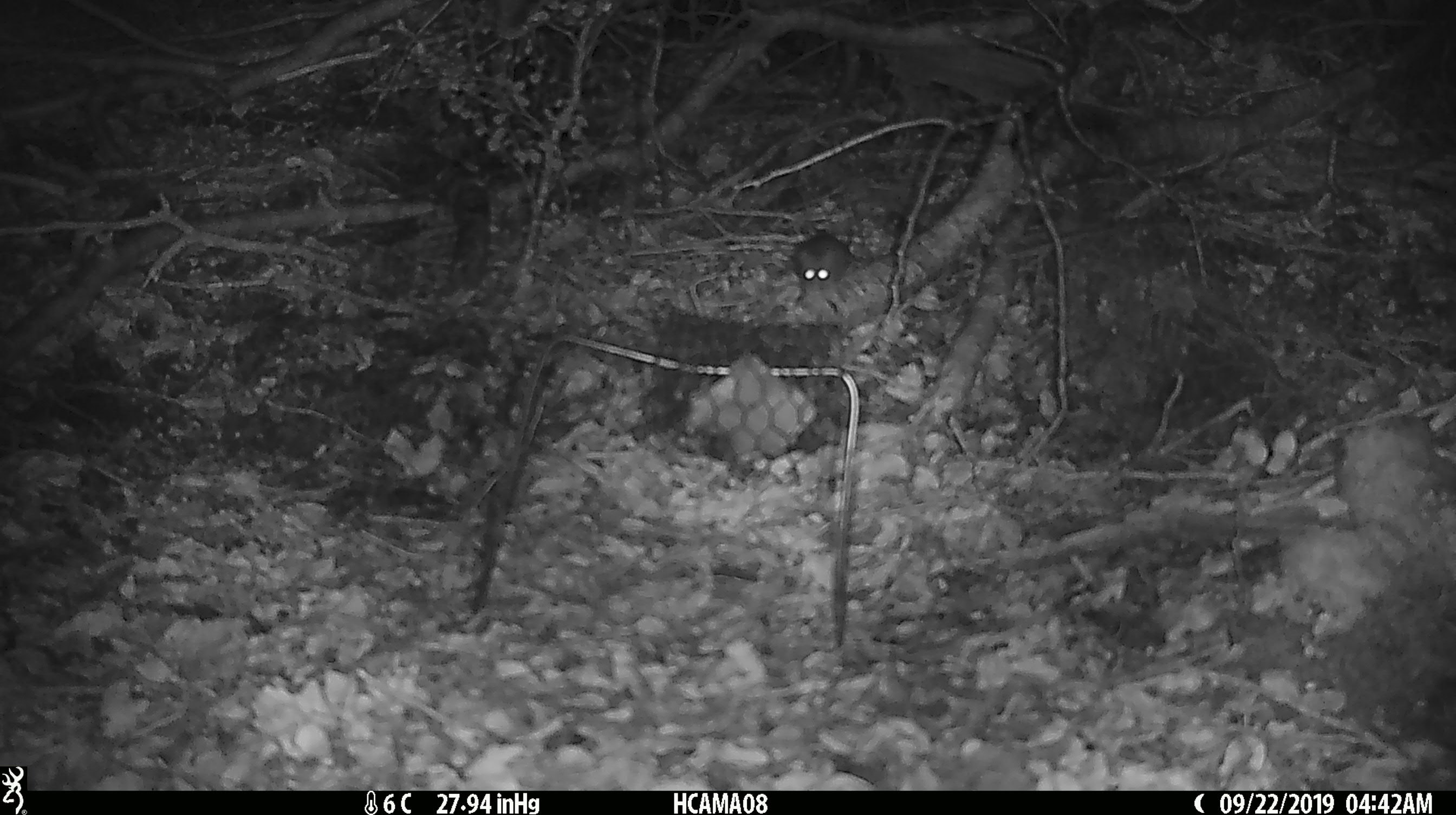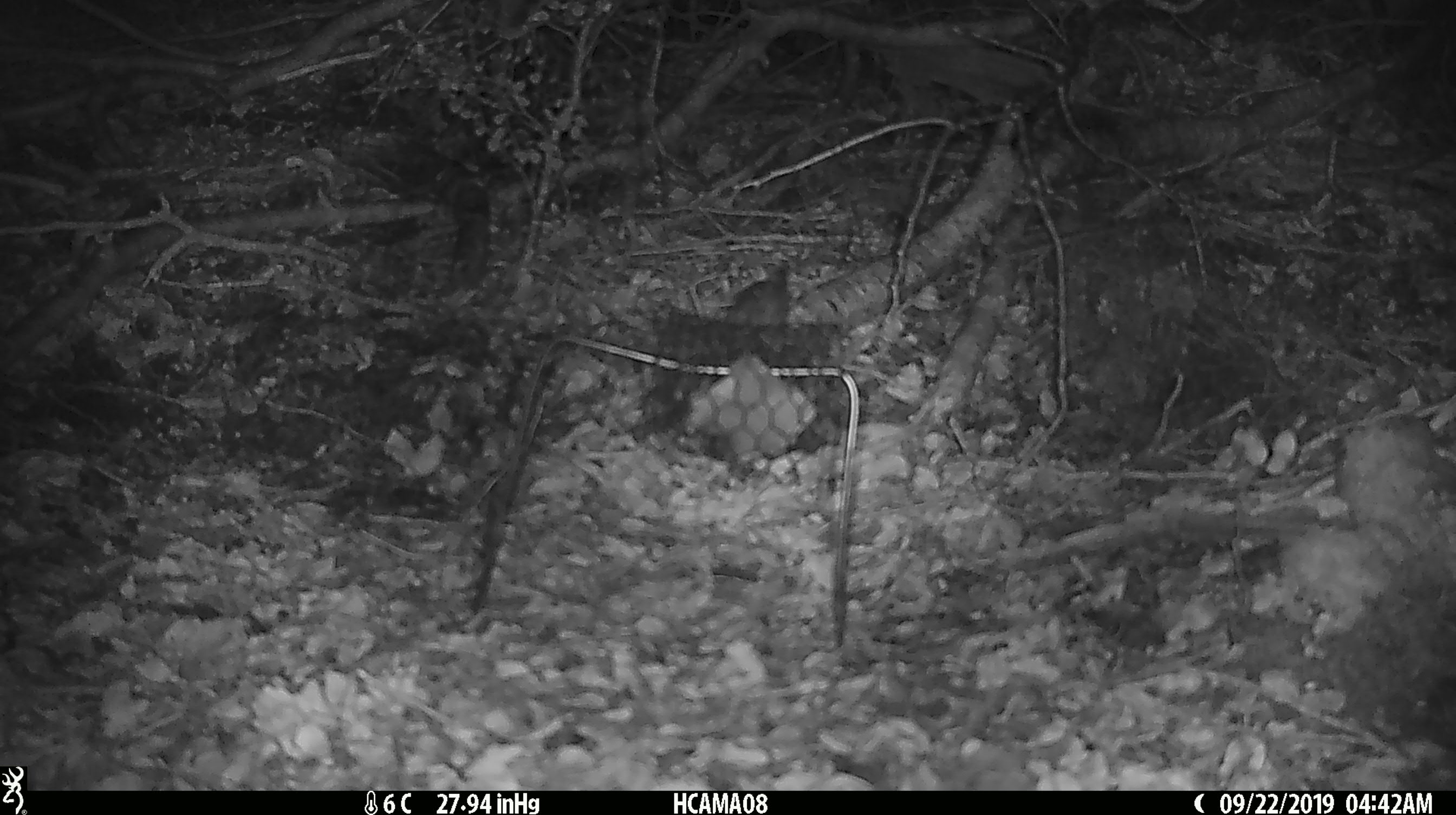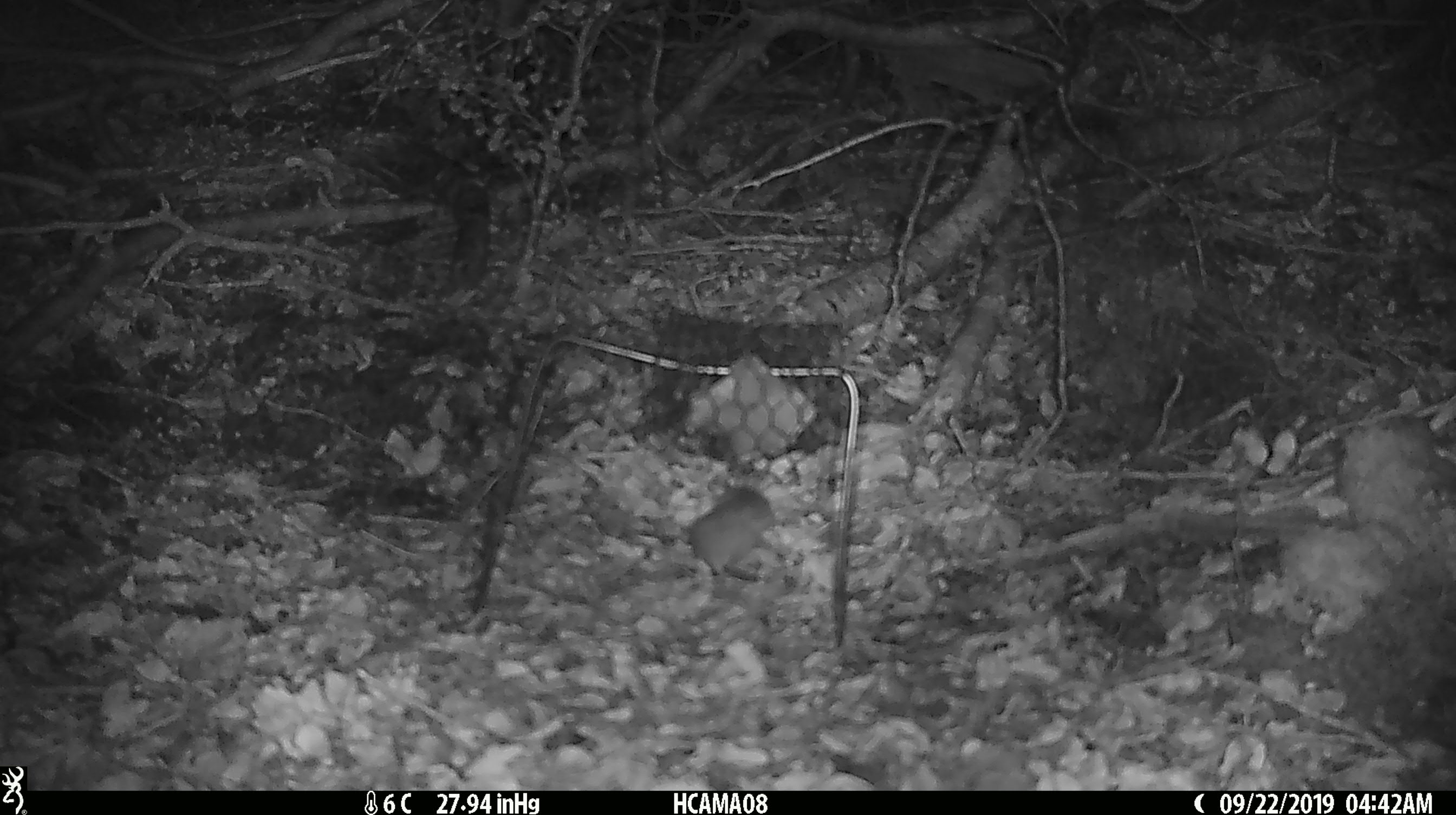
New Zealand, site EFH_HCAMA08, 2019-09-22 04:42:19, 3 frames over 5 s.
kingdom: Animalia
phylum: Chordata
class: Mammalia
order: Rodentia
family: Muridae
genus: Mus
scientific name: Mus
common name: mouse